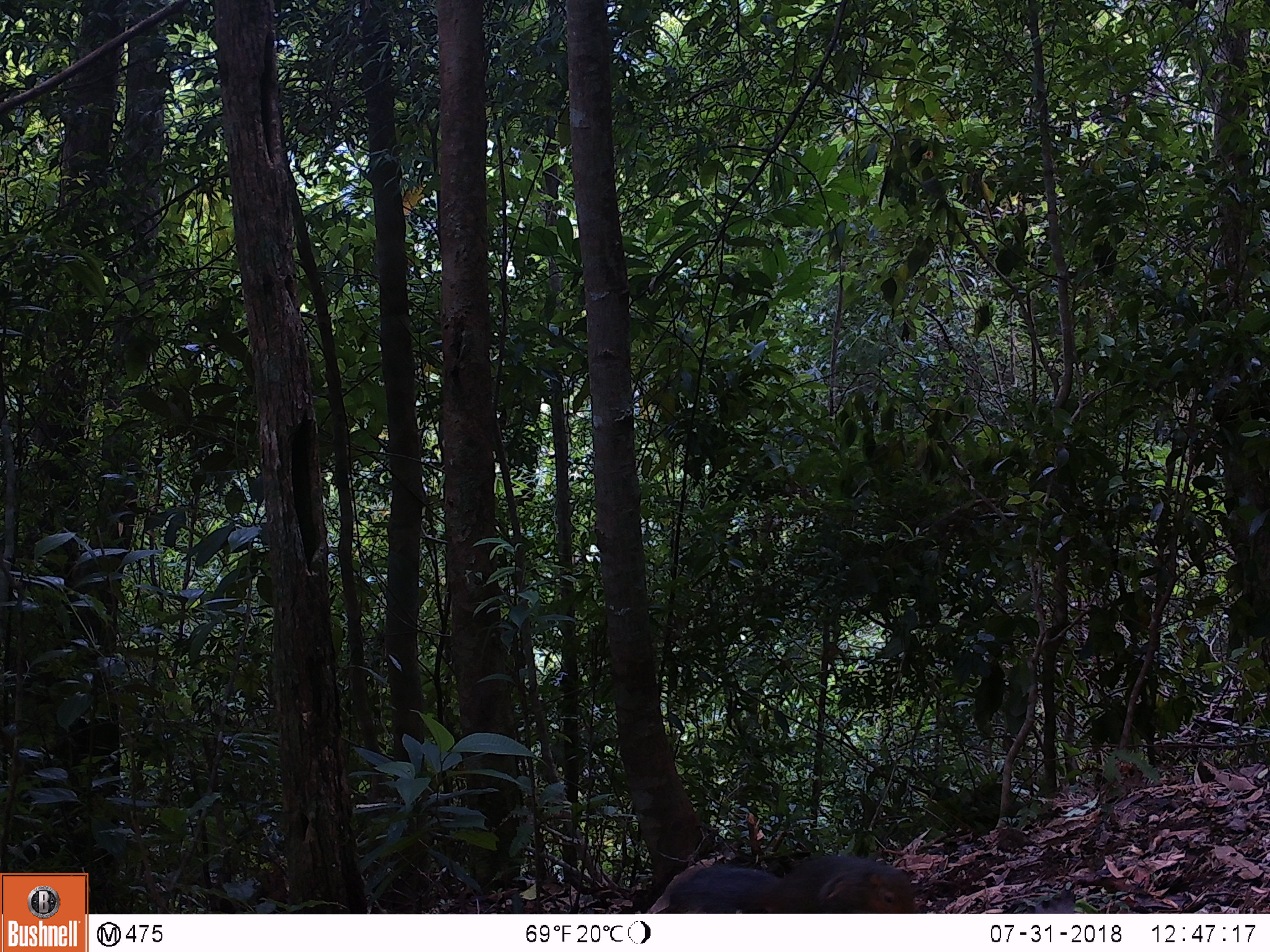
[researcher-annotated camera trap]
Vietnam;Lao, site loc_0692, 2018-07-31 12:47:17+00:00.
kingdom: Animalia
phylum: Chordata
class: Mammalia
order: Rodentia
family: Sciuridae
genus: Dremomys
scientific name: Dremomys rufigenis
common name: red-cheeked squirrel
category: red cheeked squirrel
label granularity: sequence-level